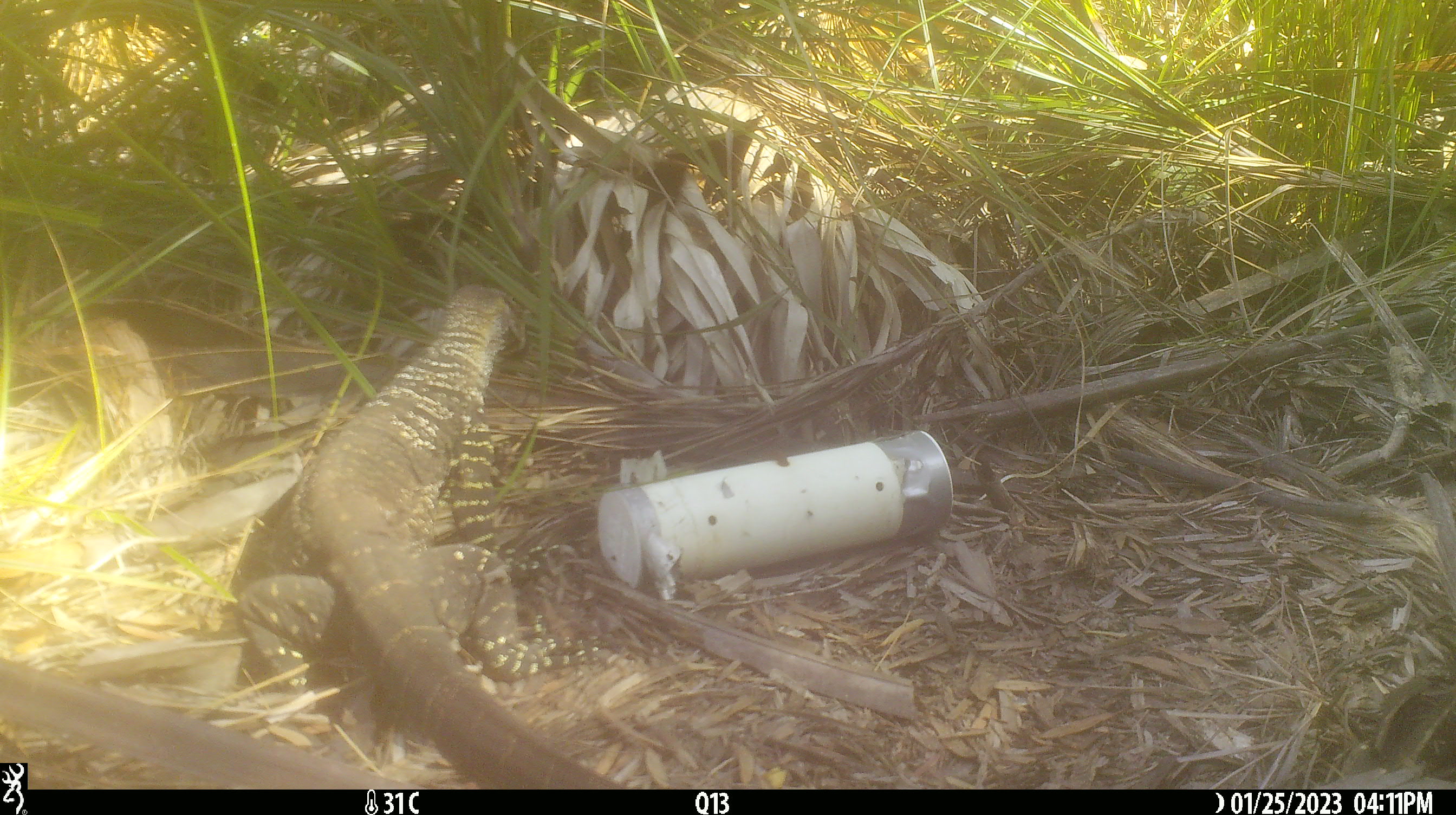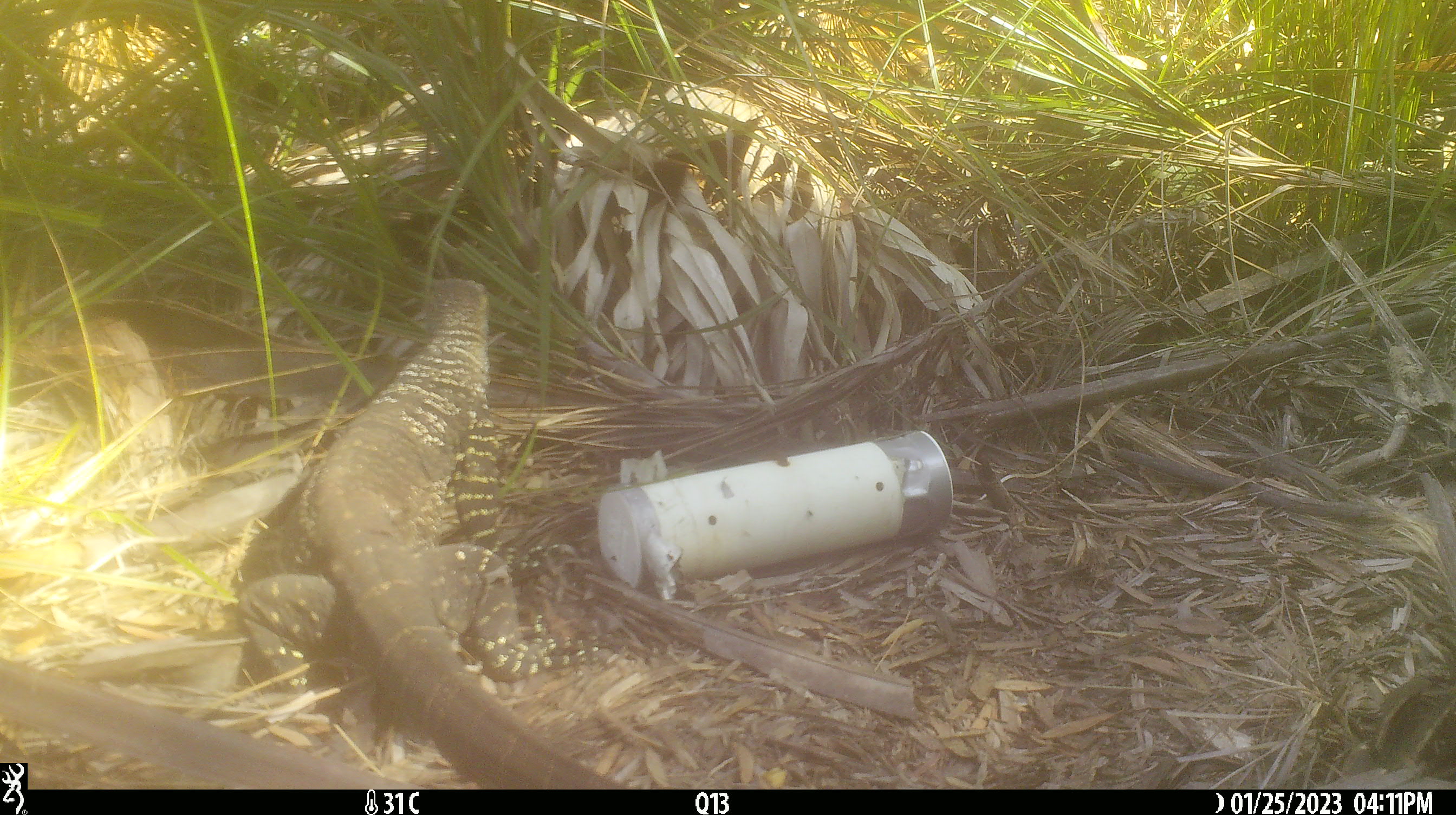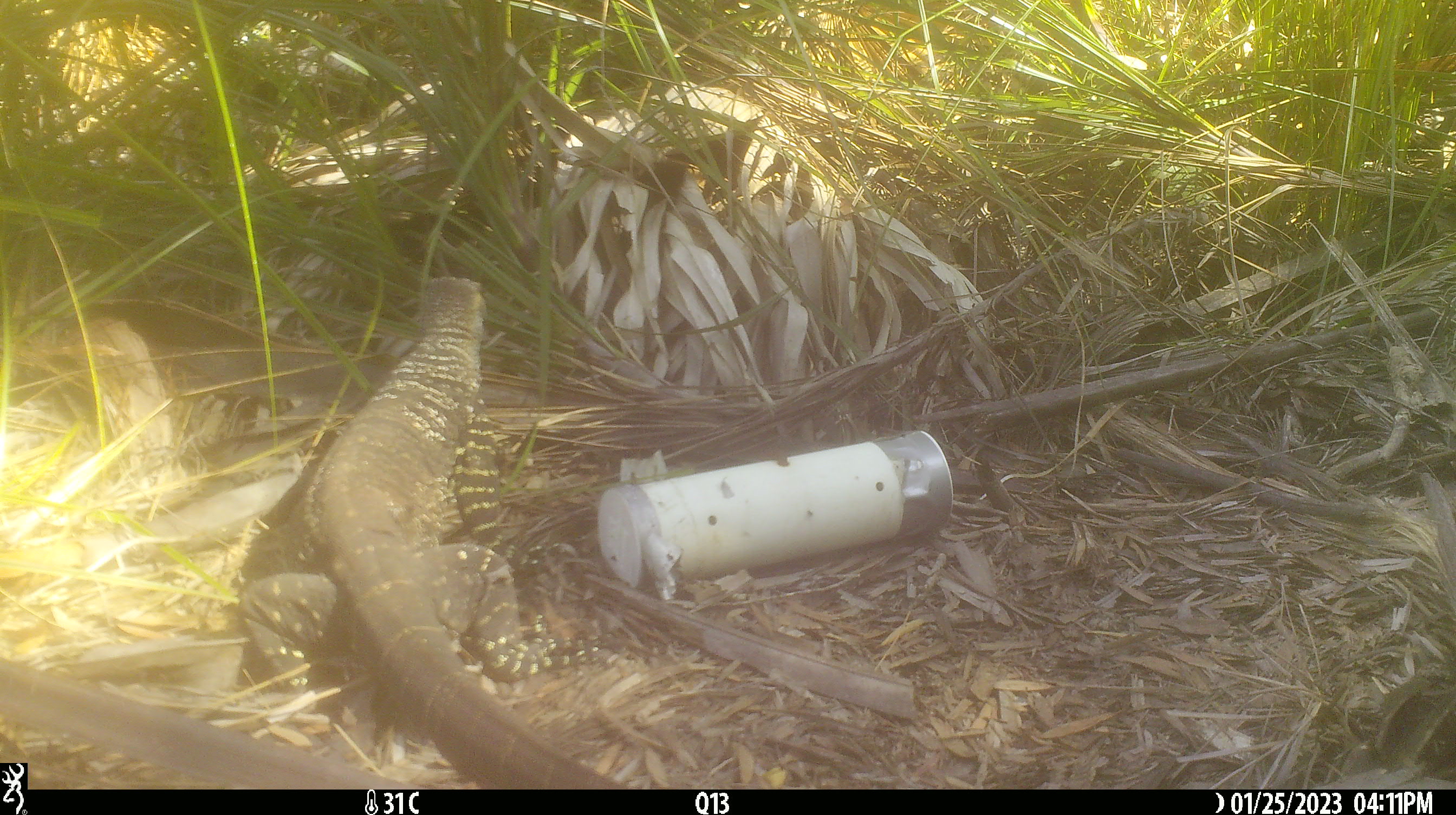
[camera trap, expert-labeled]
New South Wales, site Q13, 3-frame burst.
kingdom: Animalia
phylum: Chordata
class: Reptilia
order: Squamata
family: Varanidae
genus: Varanus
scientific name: Varanus varius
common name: lace monitor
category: goanna